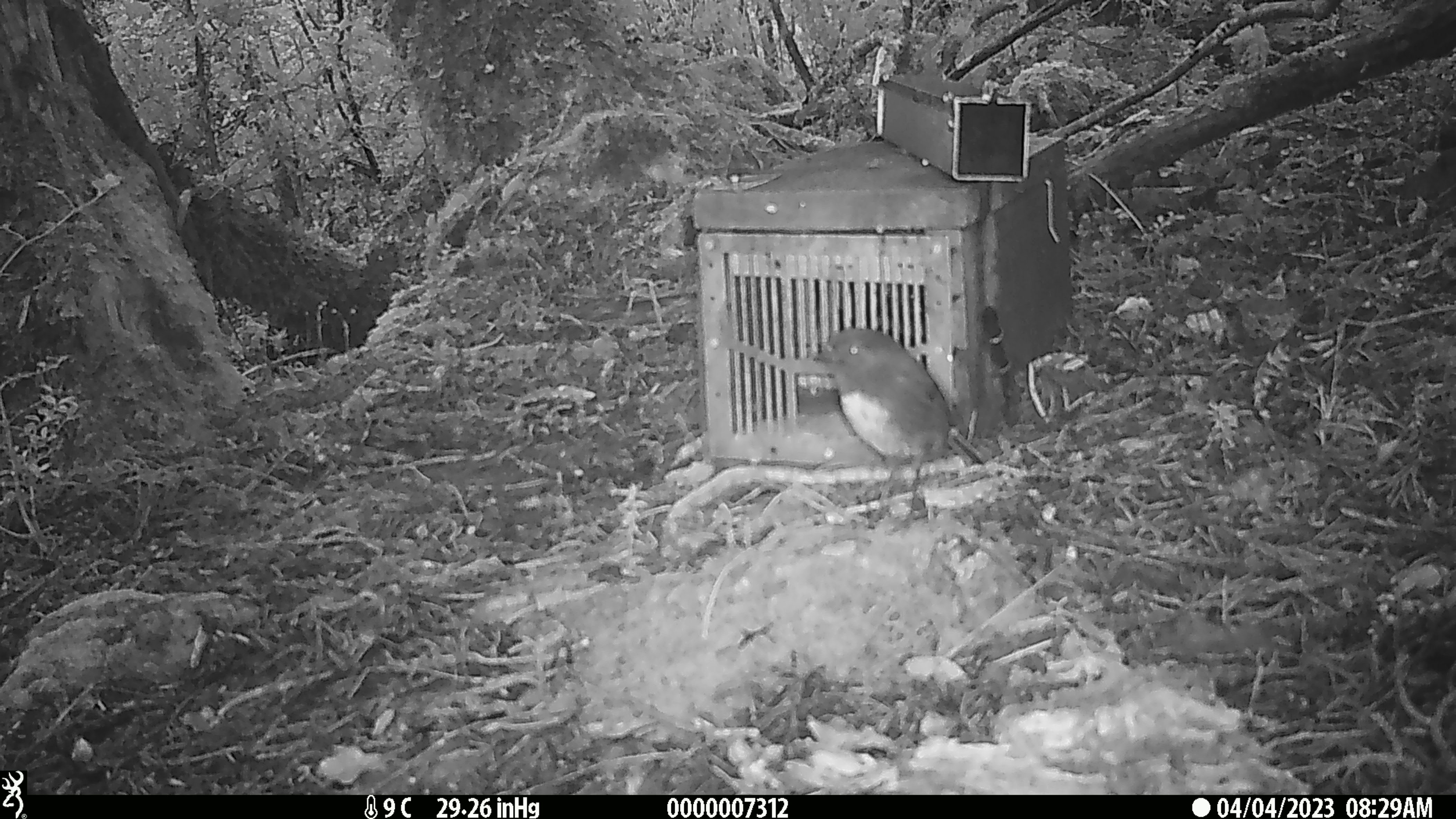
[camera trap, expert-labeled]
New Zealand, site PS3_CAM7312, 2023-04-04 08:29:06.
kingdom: Animalia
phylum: Chordata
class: Aves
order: Passeriformes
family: Petroicidae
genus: Petroica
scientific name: Petroica australis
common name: new zealand robin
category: robin